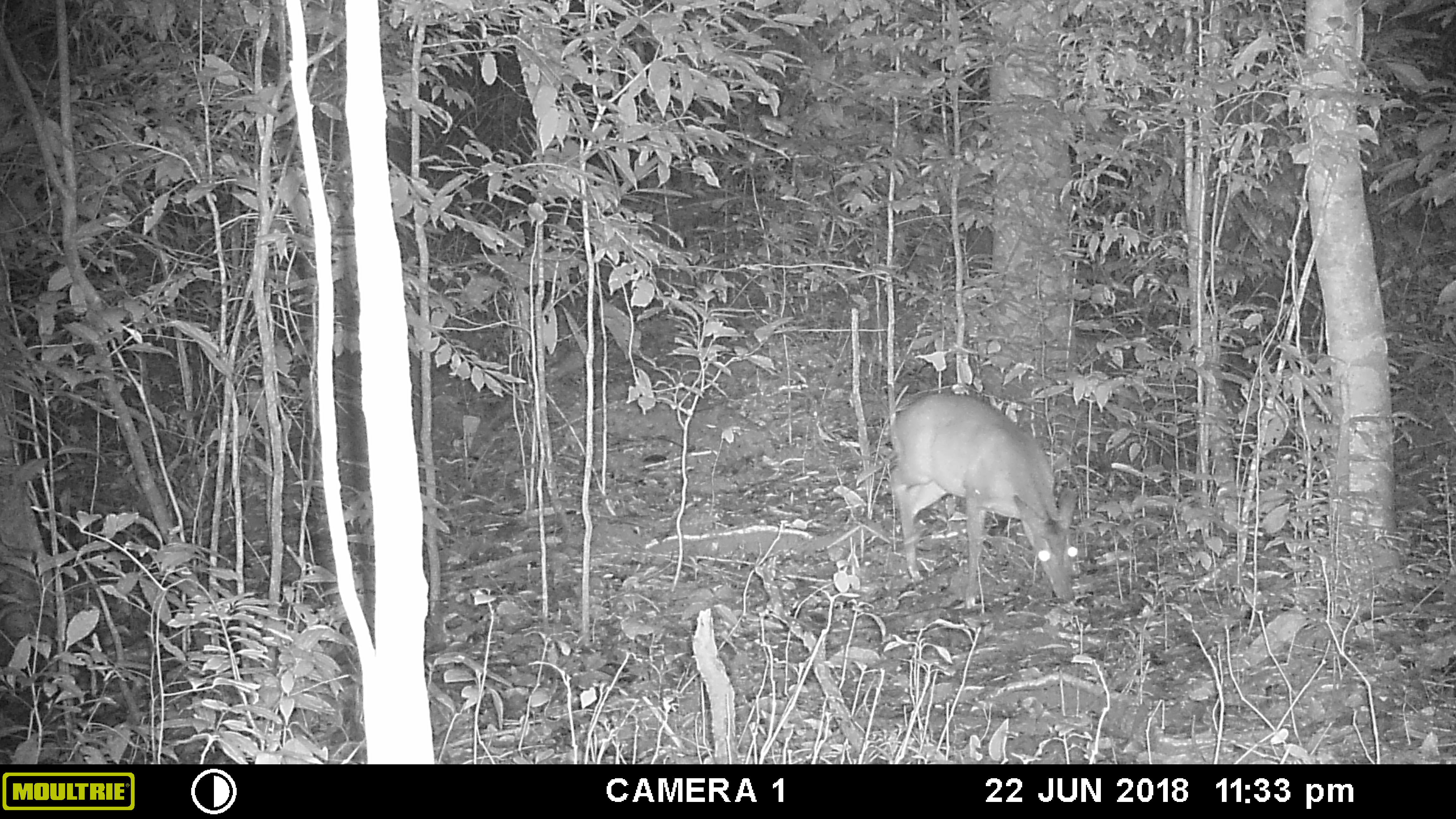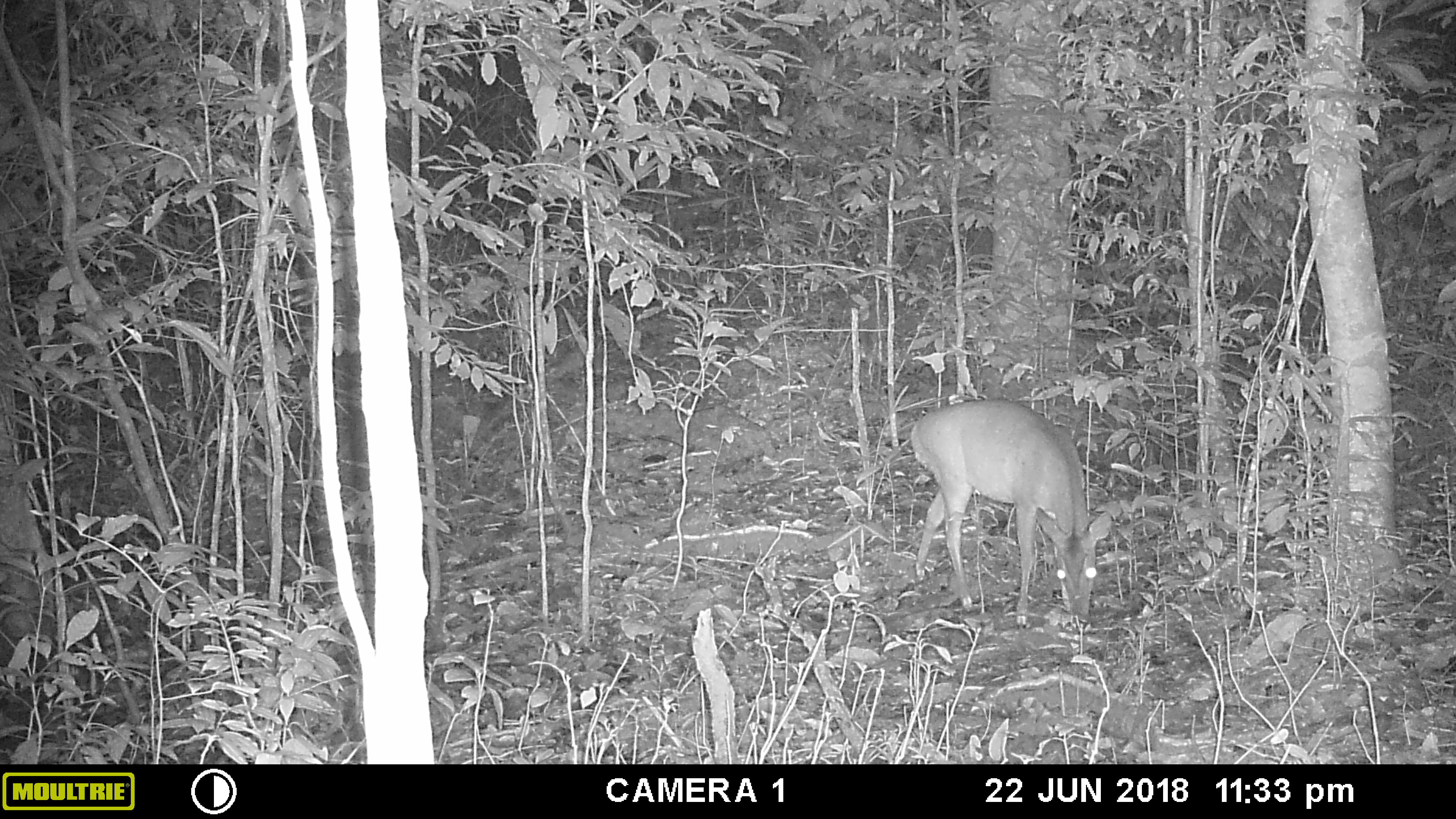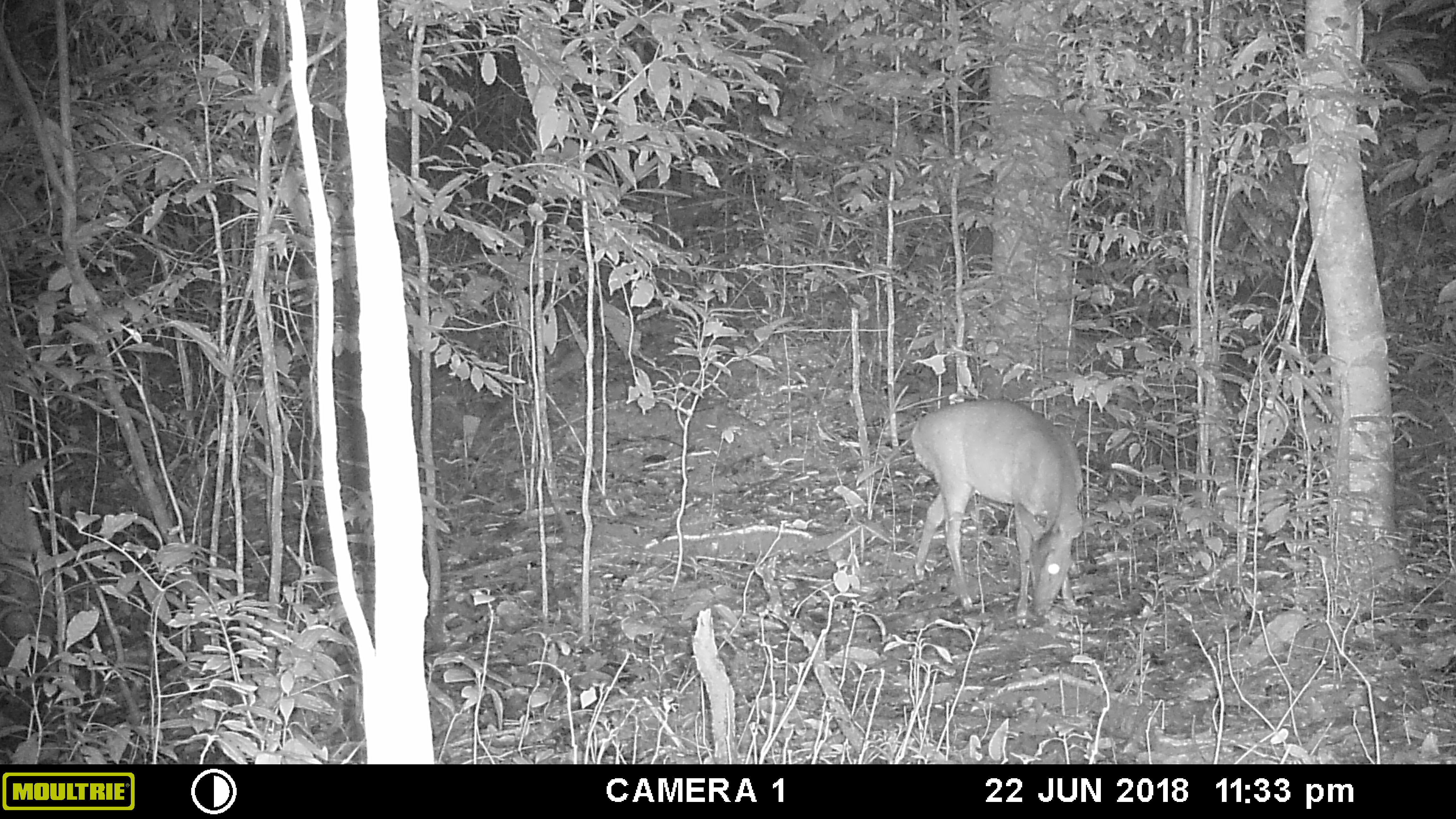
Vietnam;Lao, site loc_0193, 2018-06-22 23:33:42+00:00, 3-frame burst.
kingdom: Animalia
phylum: Chordata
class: Mammalia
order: Artiodactyla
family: Cervidae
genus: Muntiacus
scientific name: Muntiacus vuquangensis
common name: large-antlered muntjac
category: large antlered muntjac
Large antlered muntjac (large-antlered muntjac) (Muntiacus vuquangensis). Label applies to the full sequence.